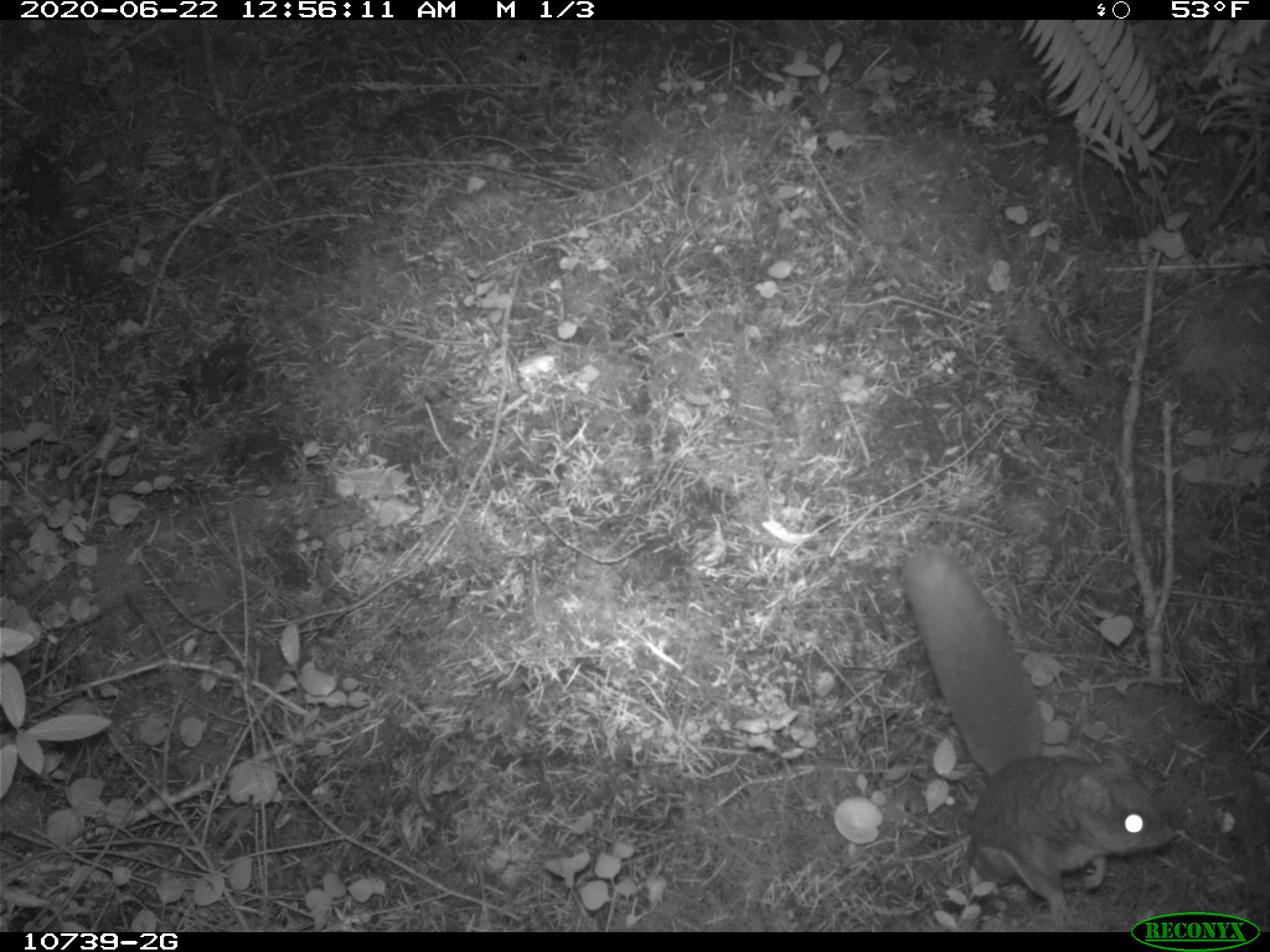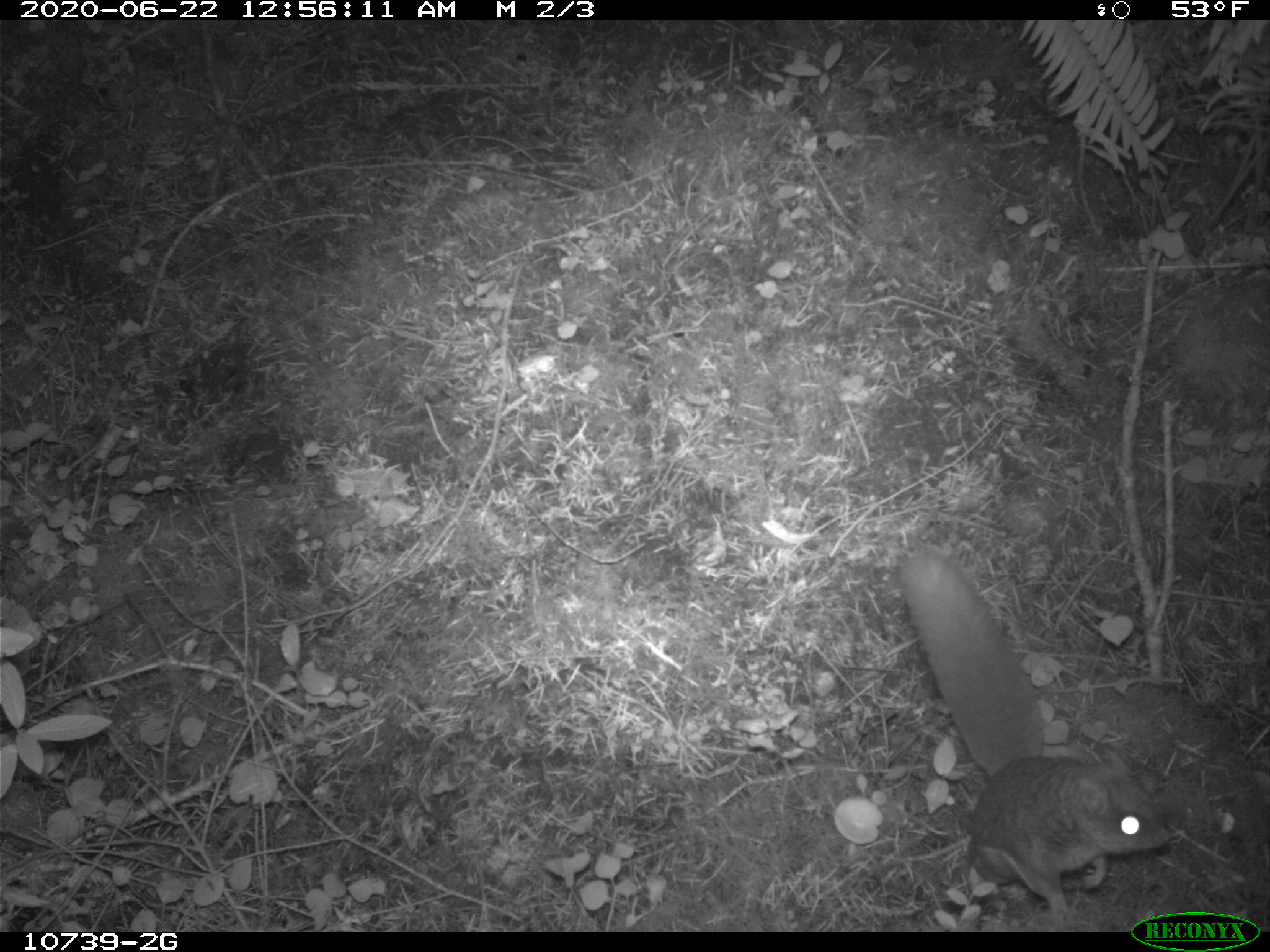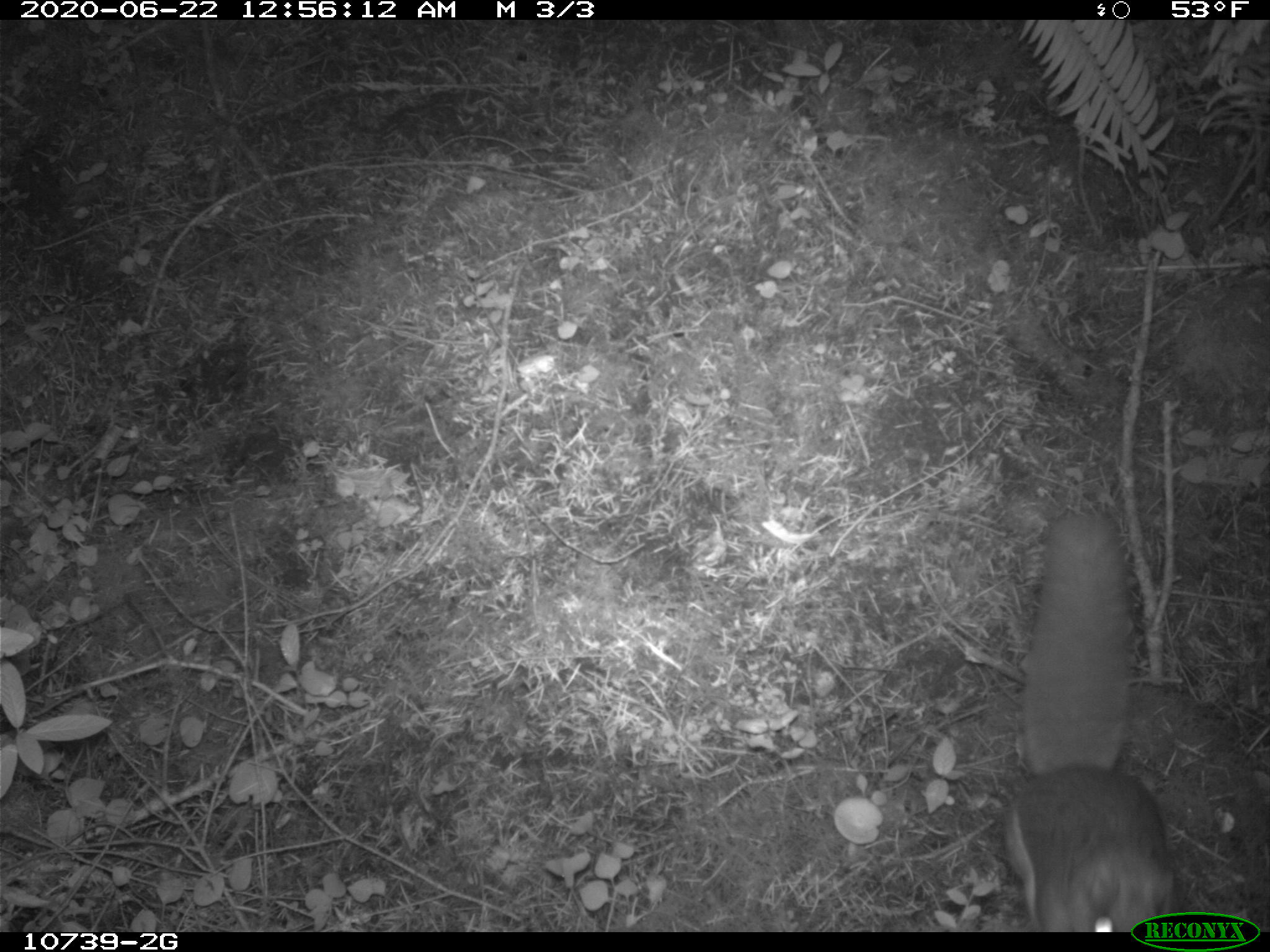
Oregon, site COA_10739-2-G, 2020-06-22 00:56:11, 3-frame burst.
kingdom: Animalia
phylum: Chordata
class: Mammalia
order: Rodentia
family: Sciuridae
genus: Glaucomys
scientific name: Glaucomys oregonensis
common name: humboldt's flying squirrel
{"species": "humboldt's flying squirrel (Glaucomys oregonensis)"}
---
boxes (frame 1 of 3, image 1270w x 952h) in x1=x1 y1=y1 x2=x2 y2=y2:
humboldt's flying squirrel: x1=890 y1=542 x2=1185 y2=908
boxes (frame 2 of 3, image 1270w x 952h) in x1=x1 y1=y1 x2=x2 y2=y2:
humboldt's flying squirrel: x1=892 y1=537 x2=1178 y2=908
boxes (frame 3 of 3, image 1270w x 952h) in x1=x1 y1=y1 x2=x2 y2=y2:
humboldt's flying squirrel: x1=981 y1=493 x2=1185 y2=907